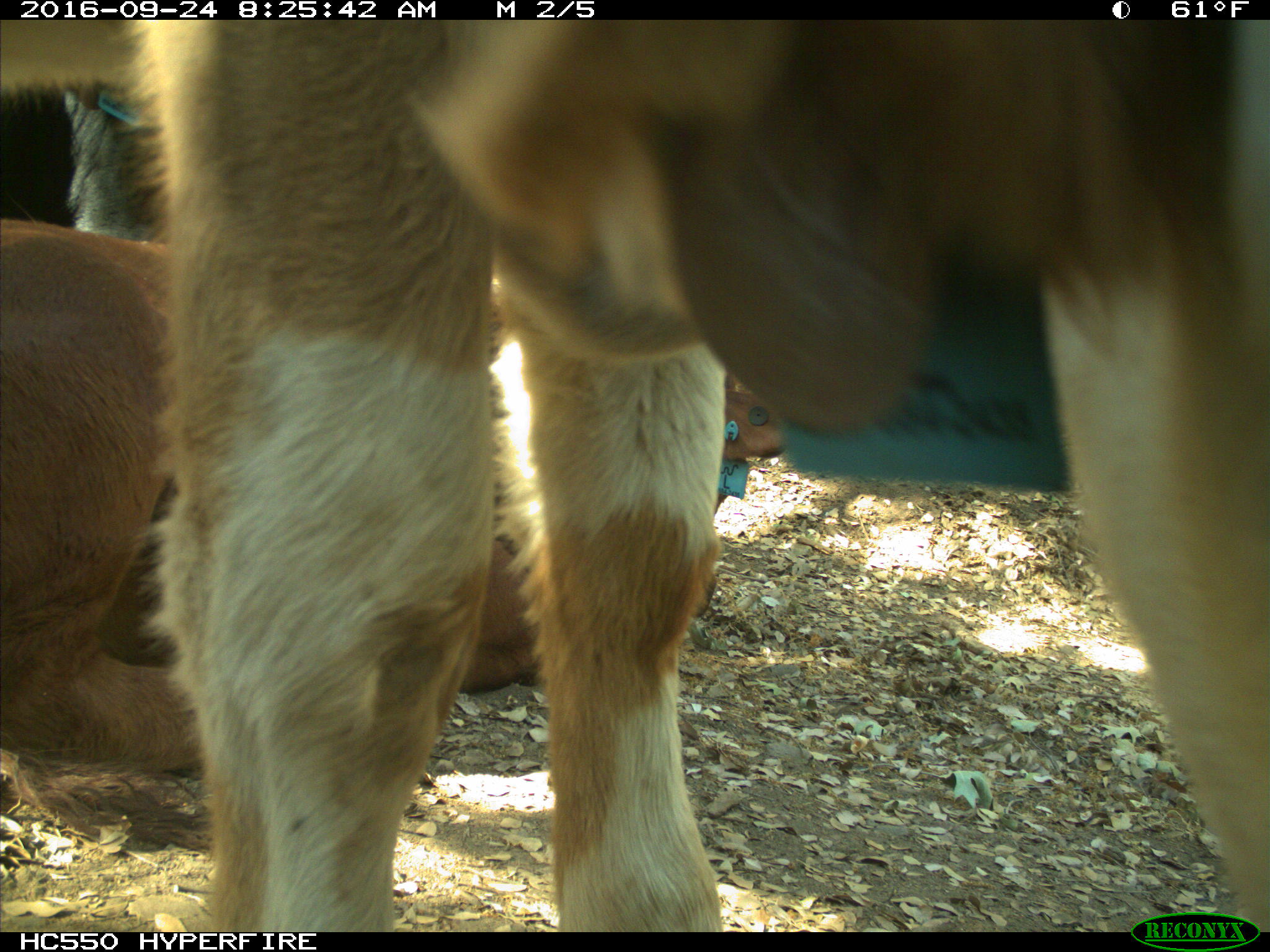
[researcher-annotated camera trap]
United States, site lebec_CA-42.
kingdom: Animalia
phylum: Chordata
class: Mammalia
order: Artiodactyla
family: Bovidae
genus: Bos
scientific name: Bos taurus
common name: domestic cow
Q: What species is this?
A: Bos taurus (domestic cow).